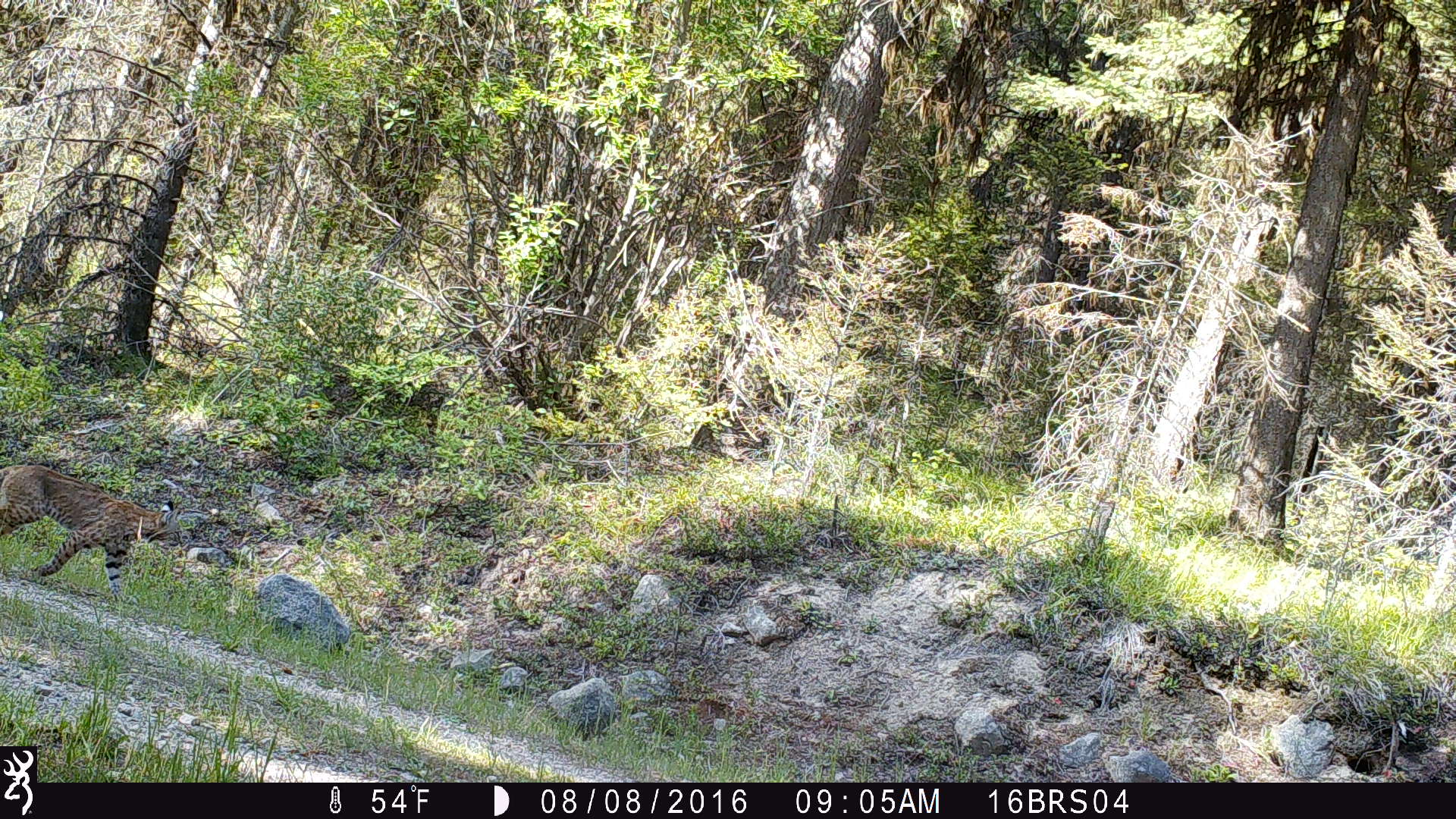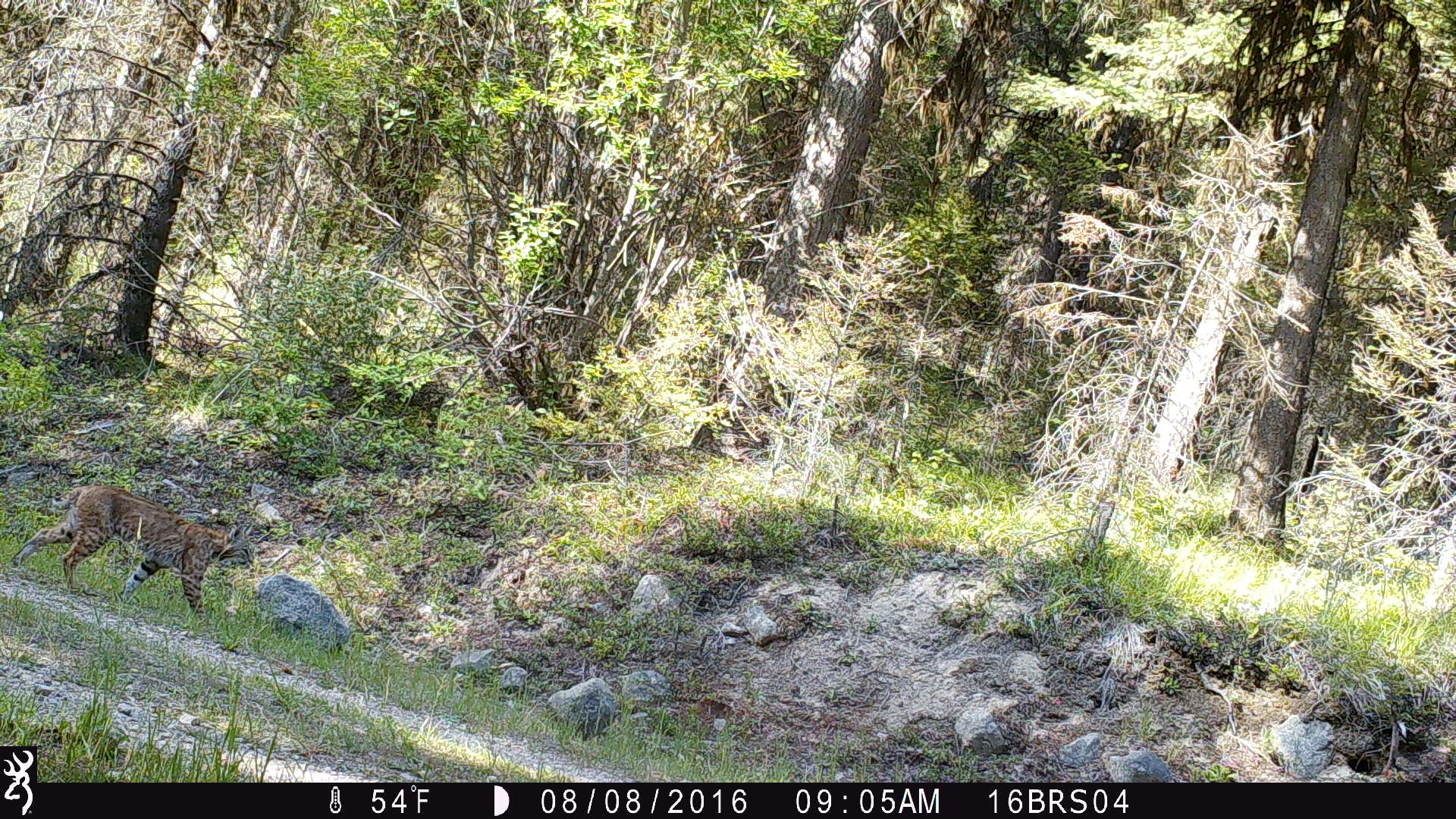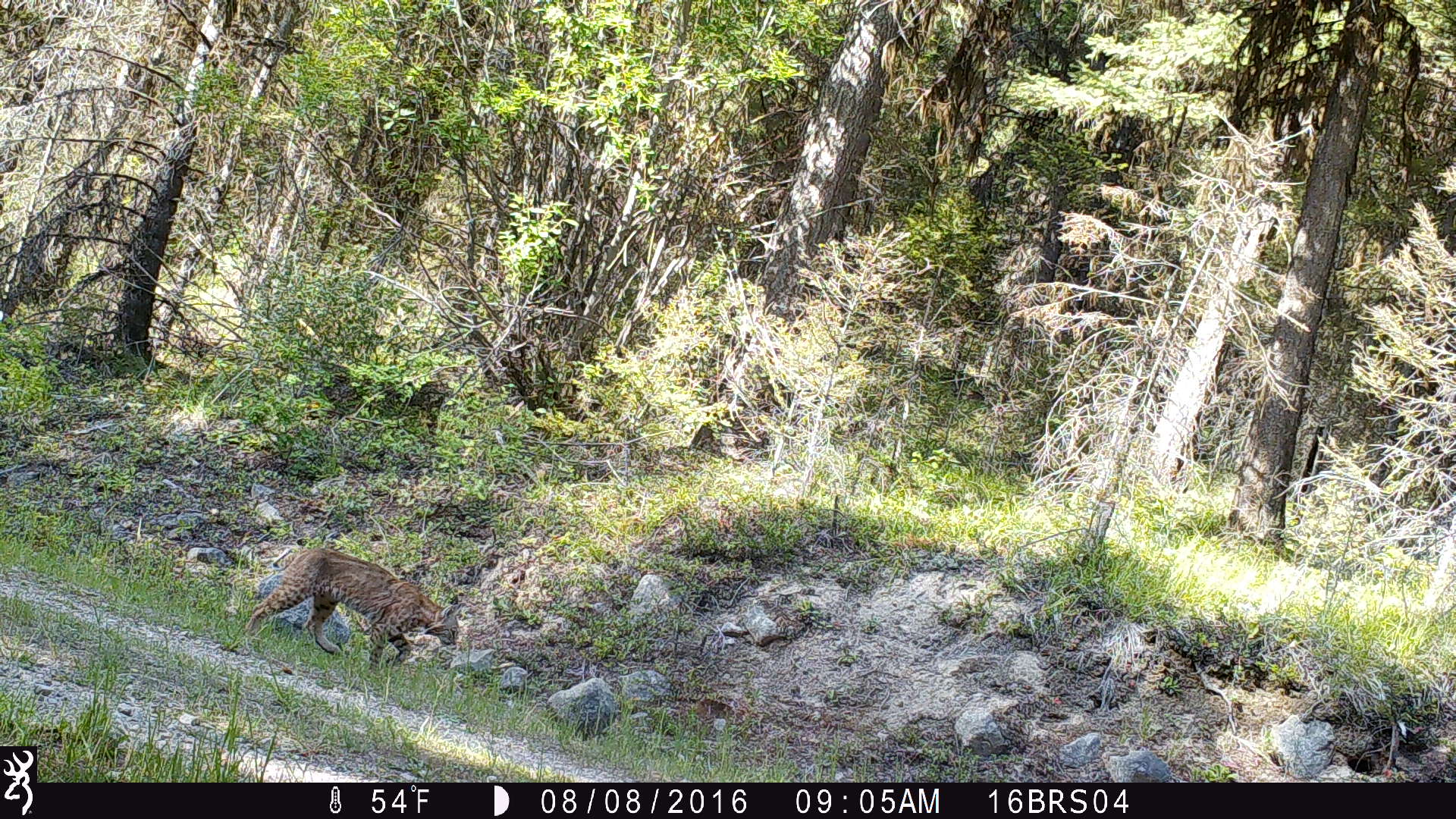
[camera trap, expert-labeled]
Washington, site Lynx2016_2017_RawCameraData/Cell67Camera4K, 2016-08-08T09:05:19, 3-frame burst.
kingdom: Animalia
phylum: Chordata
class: Mammalia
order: Carnivora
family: Felidae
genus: Lynx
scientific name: Lynx rufus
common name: bobcat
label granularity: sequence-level